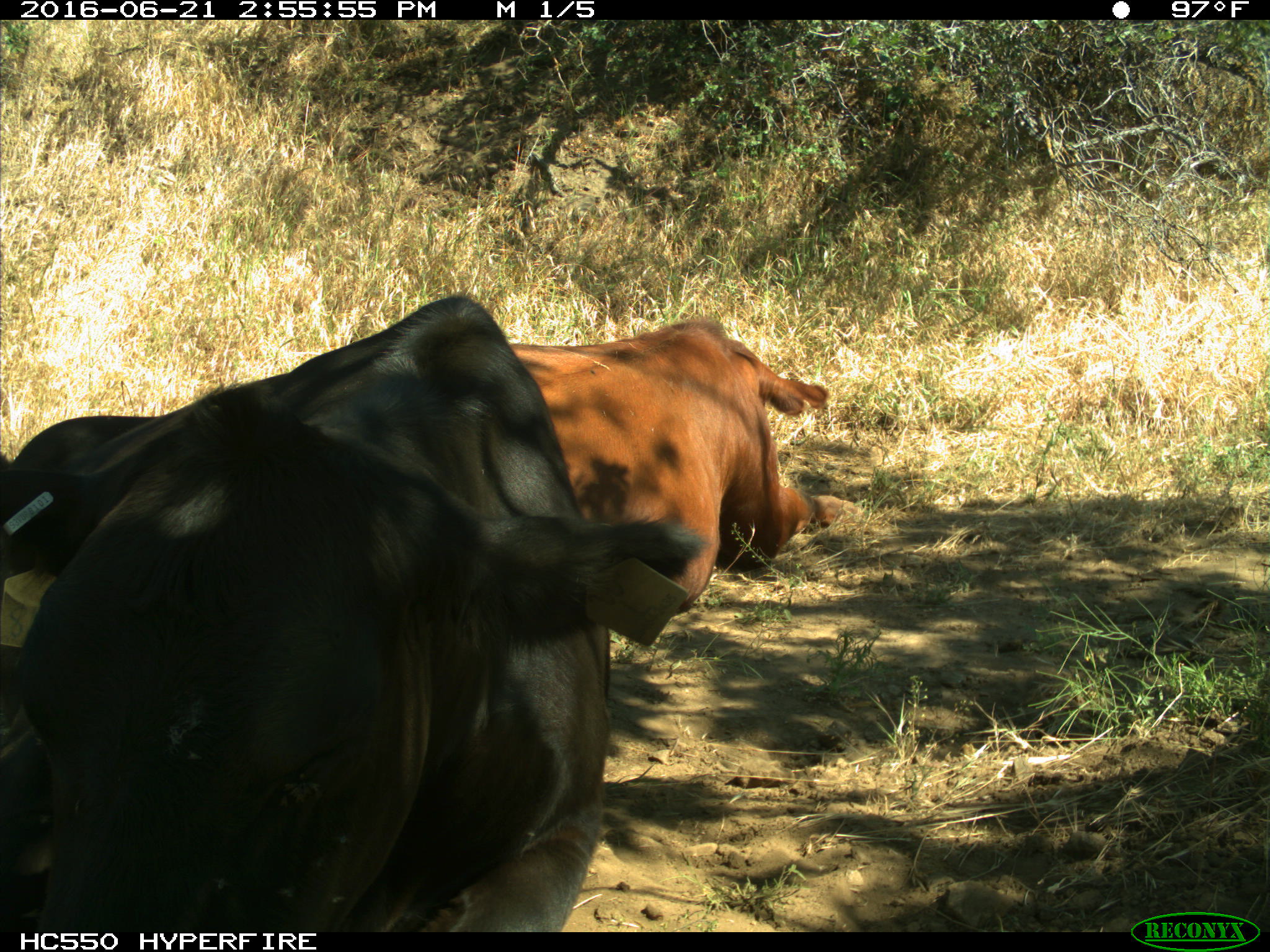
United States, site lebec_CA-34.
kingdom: Animalia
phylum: Chordata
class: Mammalia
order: Artiodactyla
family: Bovidae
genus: Bos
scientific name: Bos taurus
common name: domestic cow